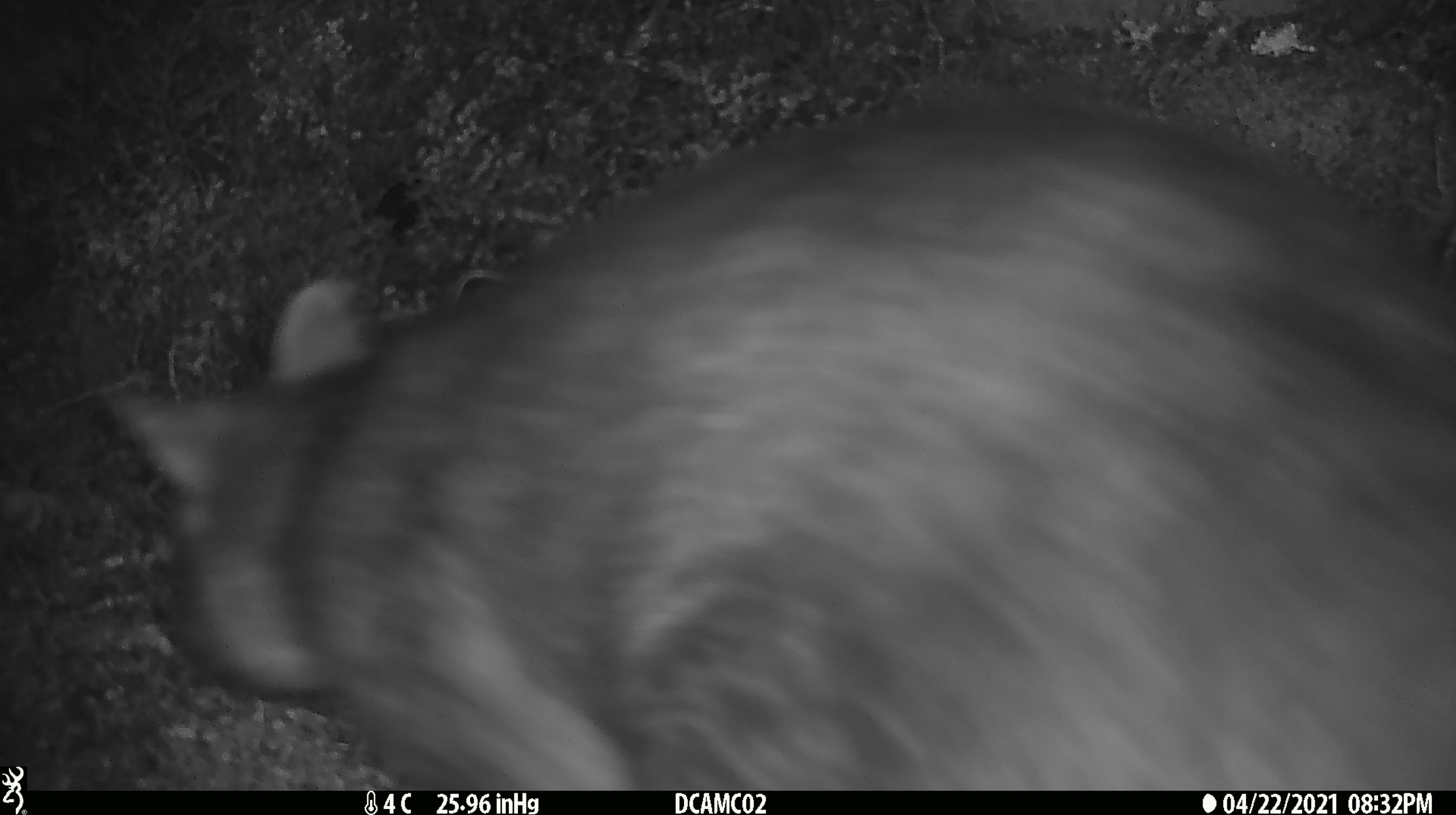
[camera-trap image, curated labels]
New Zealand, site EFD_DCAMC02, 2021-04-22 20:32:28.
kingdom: Animalia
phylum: Chordata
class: Mammalia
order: Diprotodontia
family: Phalangeridae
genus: Trichosurus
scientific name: Trichosurus vulpecula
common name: common brushtail possum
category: possum